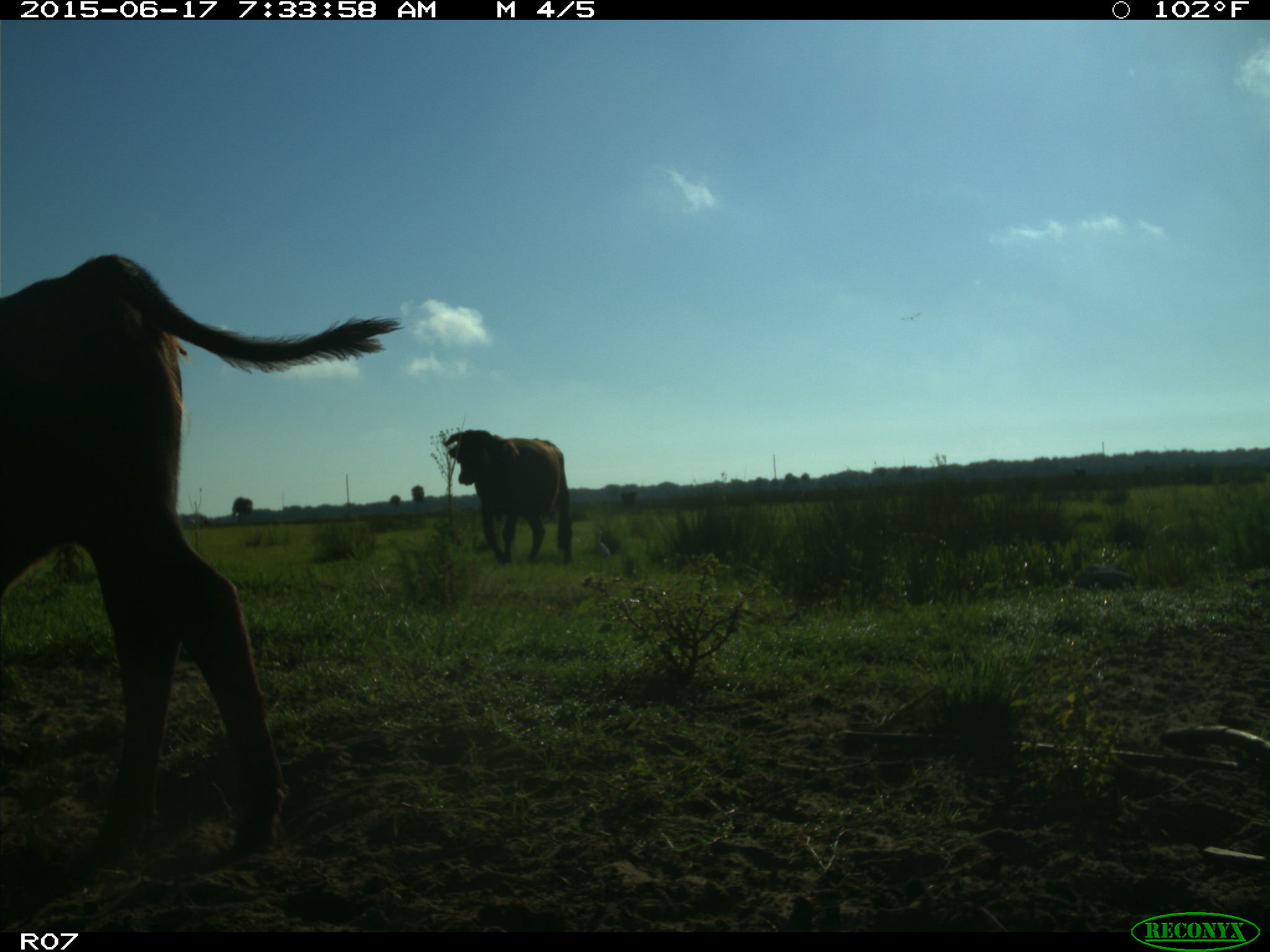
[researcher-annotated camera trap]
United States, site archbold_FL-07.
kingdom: Animalia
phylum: Chordata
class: Mammalia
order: Artiodactyla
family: Bovidae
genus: Bos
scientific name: Bos taurus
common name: domestic cow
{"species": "Bos taurus (domestic cow)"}